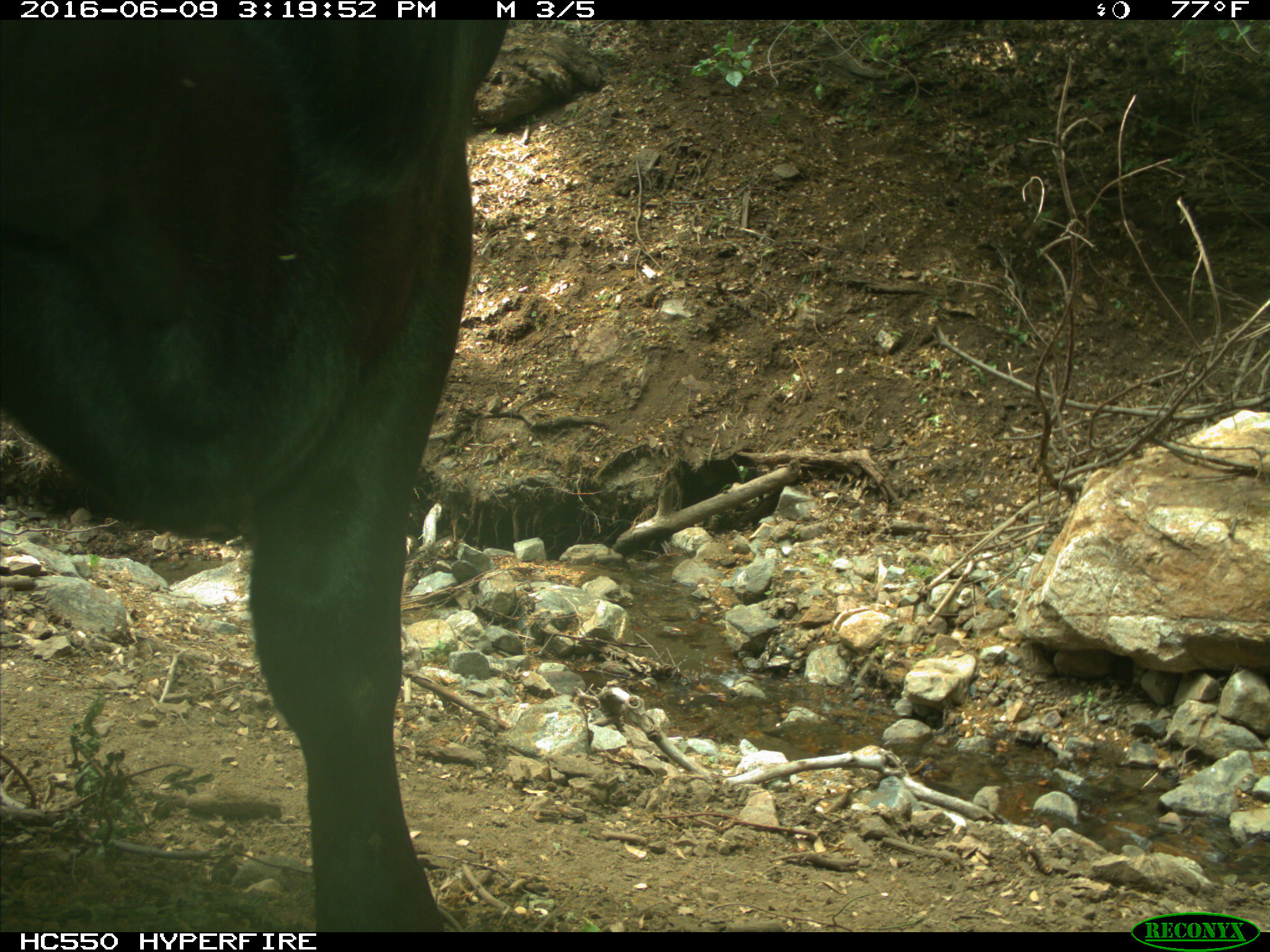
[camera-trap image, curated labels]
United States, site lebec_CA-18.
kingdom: Animalia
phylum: Chordata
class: Mammalia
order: Artiodactyla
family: Bovidae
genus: Bos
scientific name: Bos taurus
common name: domestic cow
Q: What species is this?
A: Bos taurus (domestic cow).